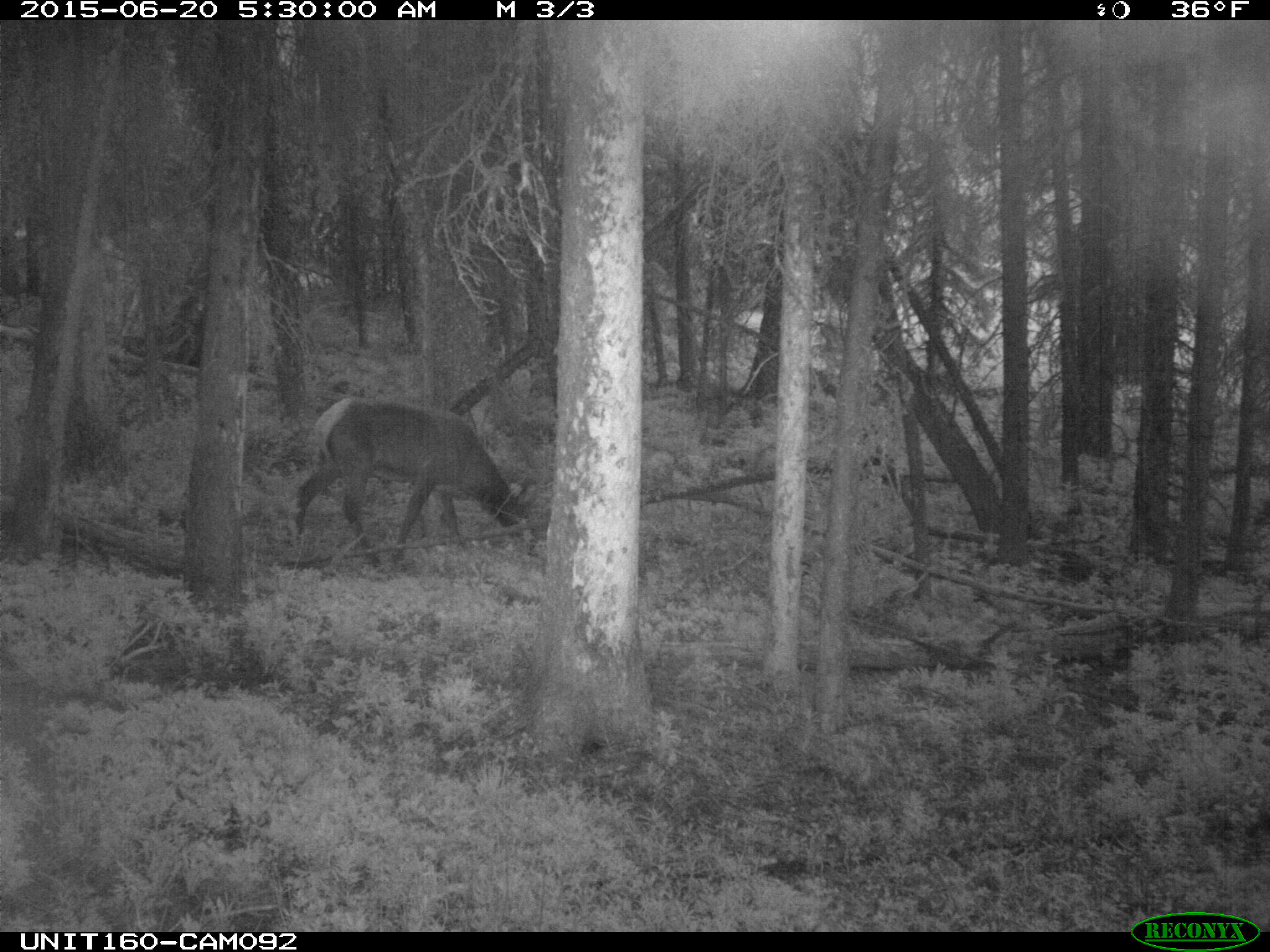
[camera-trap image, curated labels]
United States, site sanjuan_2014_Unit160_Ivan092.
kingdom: Animalia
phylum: Chordata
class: Mammalia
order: Artiodactyla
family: Cervidae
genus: Cervus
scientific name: Cervus elaphus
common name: red deer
Cervus elaphus (red deer).